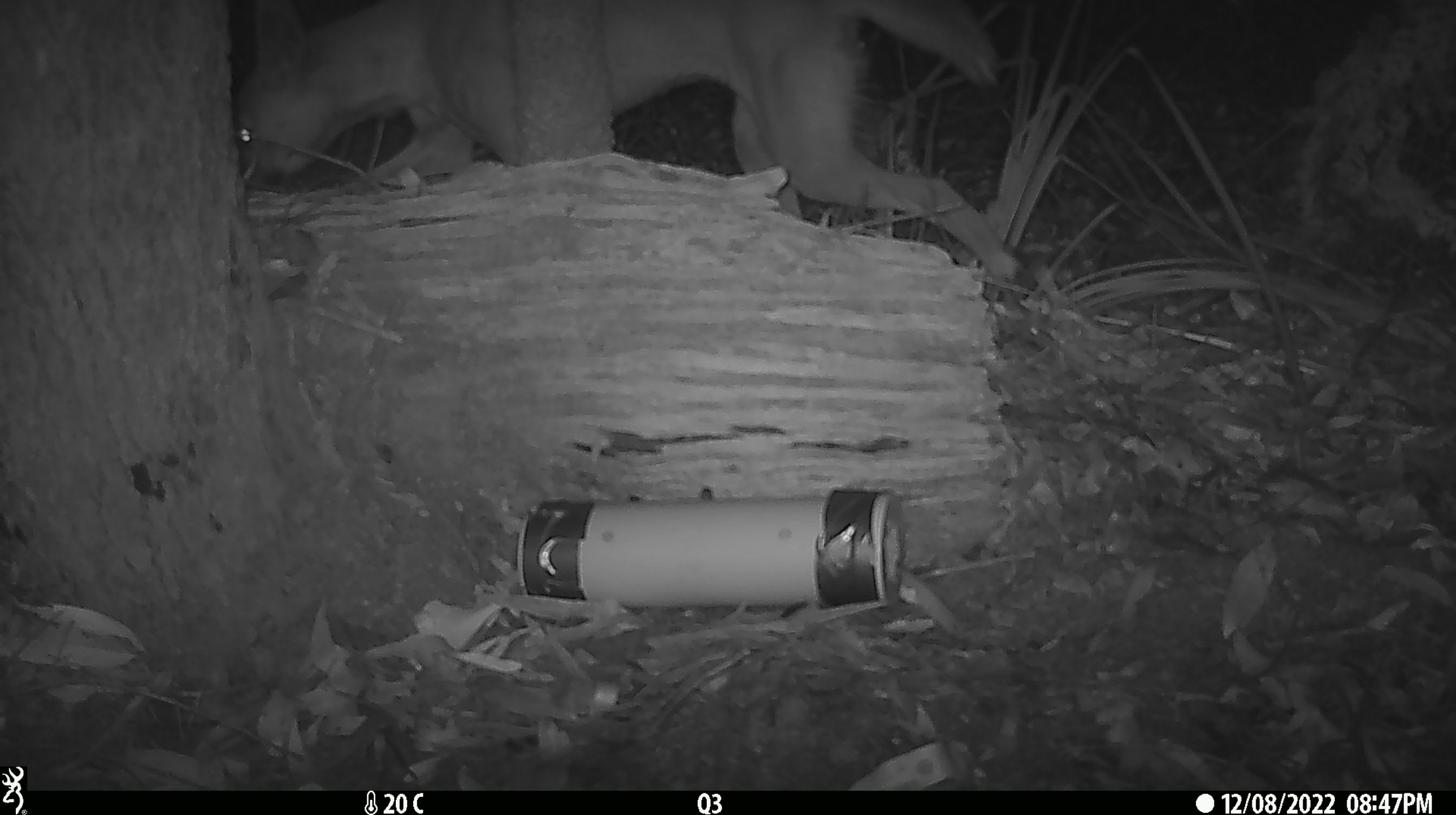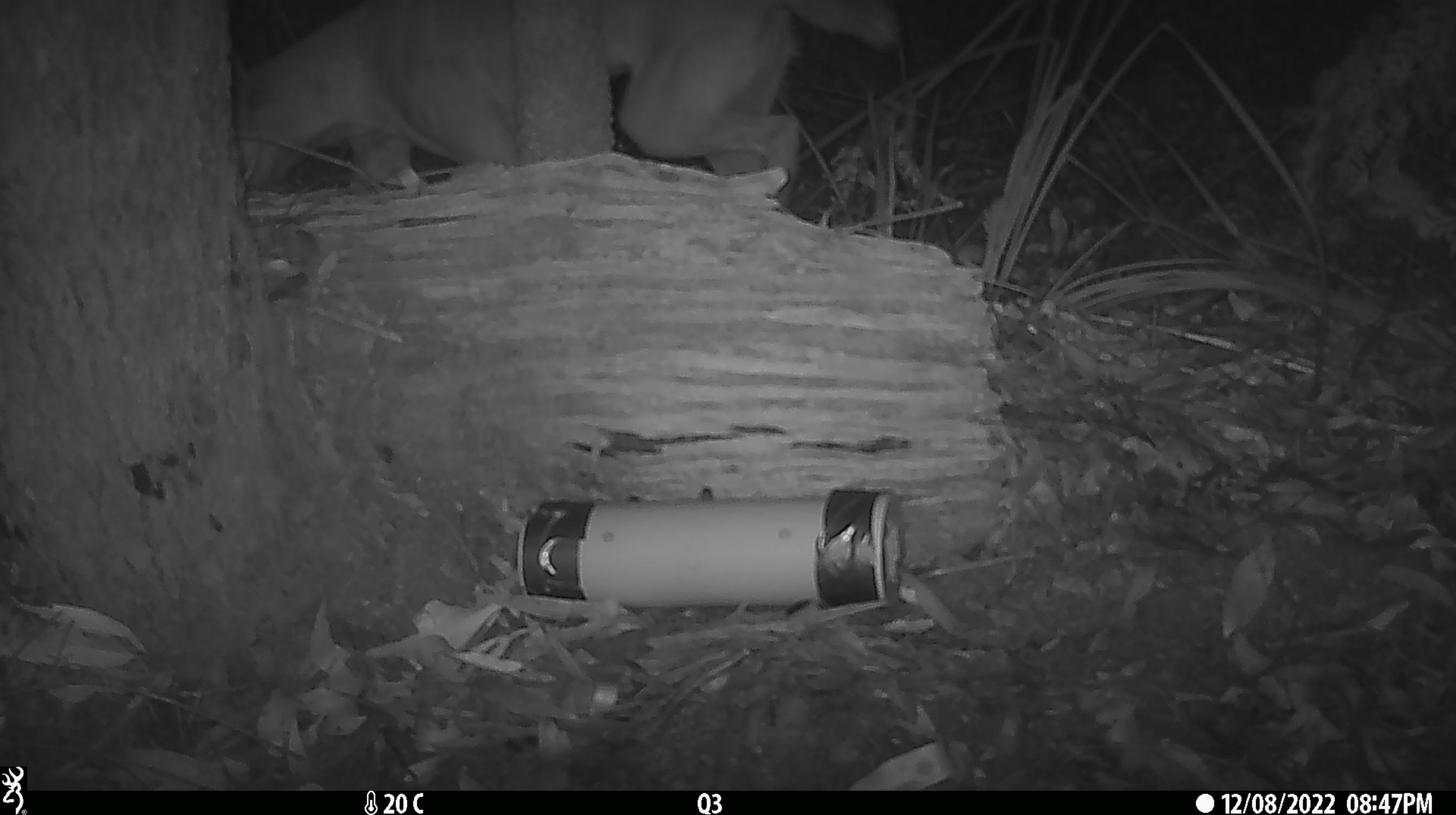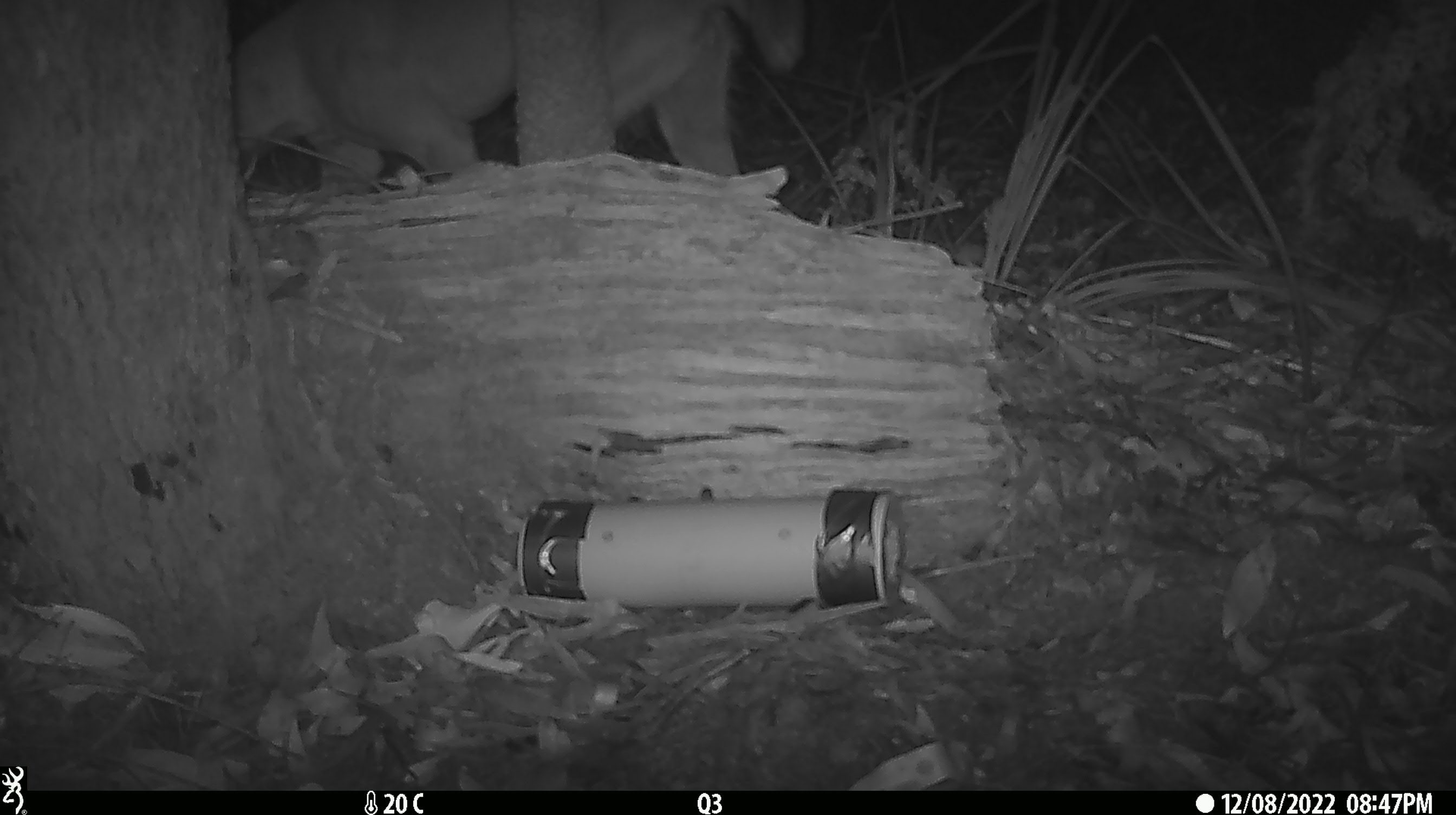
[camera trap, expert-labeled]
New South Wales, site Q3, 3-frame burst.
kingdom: Animalia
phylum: Chordata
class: Mammalia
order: Carnivora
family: Canidae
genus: Canis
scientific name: Canis familiaris dingo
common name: dingo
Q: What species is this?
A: Dingo (Canis familiaris dingo).